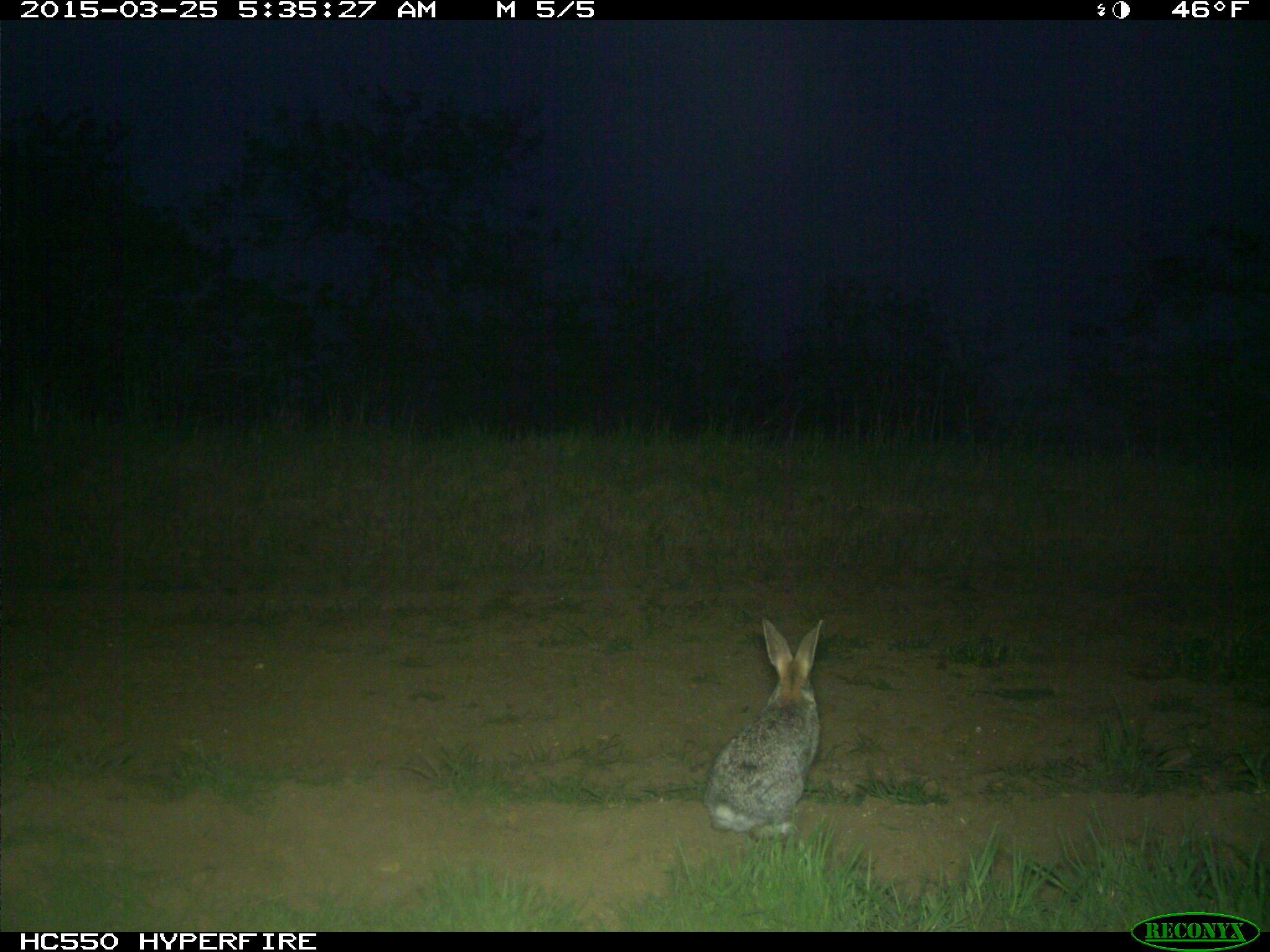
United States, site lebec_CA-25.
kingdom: Animalia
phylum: Chordata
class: Mammalia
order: Lagomorpha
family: Leporidae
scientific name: Leporidae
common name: rabbits and hares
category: unidentified rabbit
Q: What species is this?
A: Unidentified rabbit (rabbits and hares) (Leporidae).